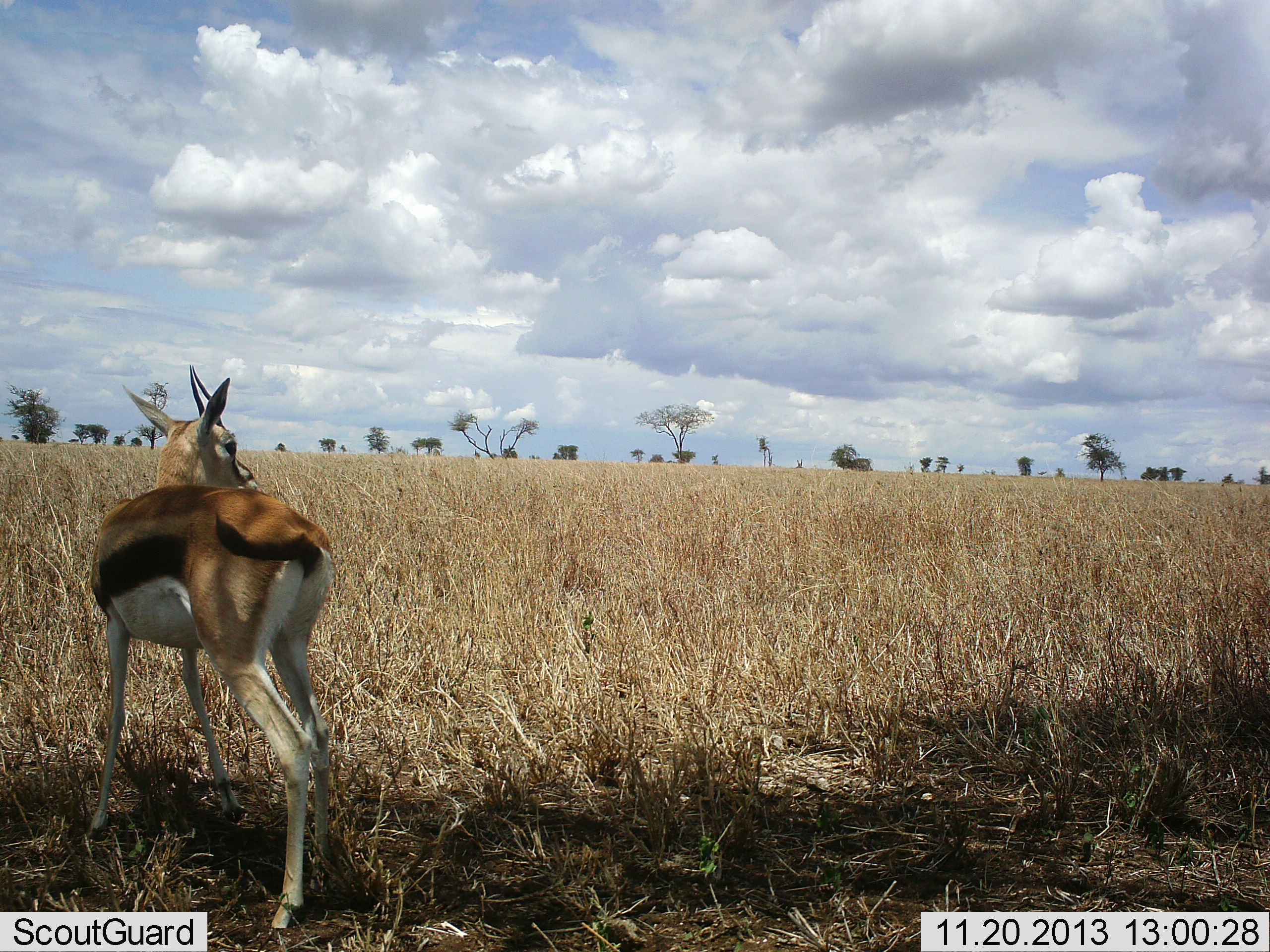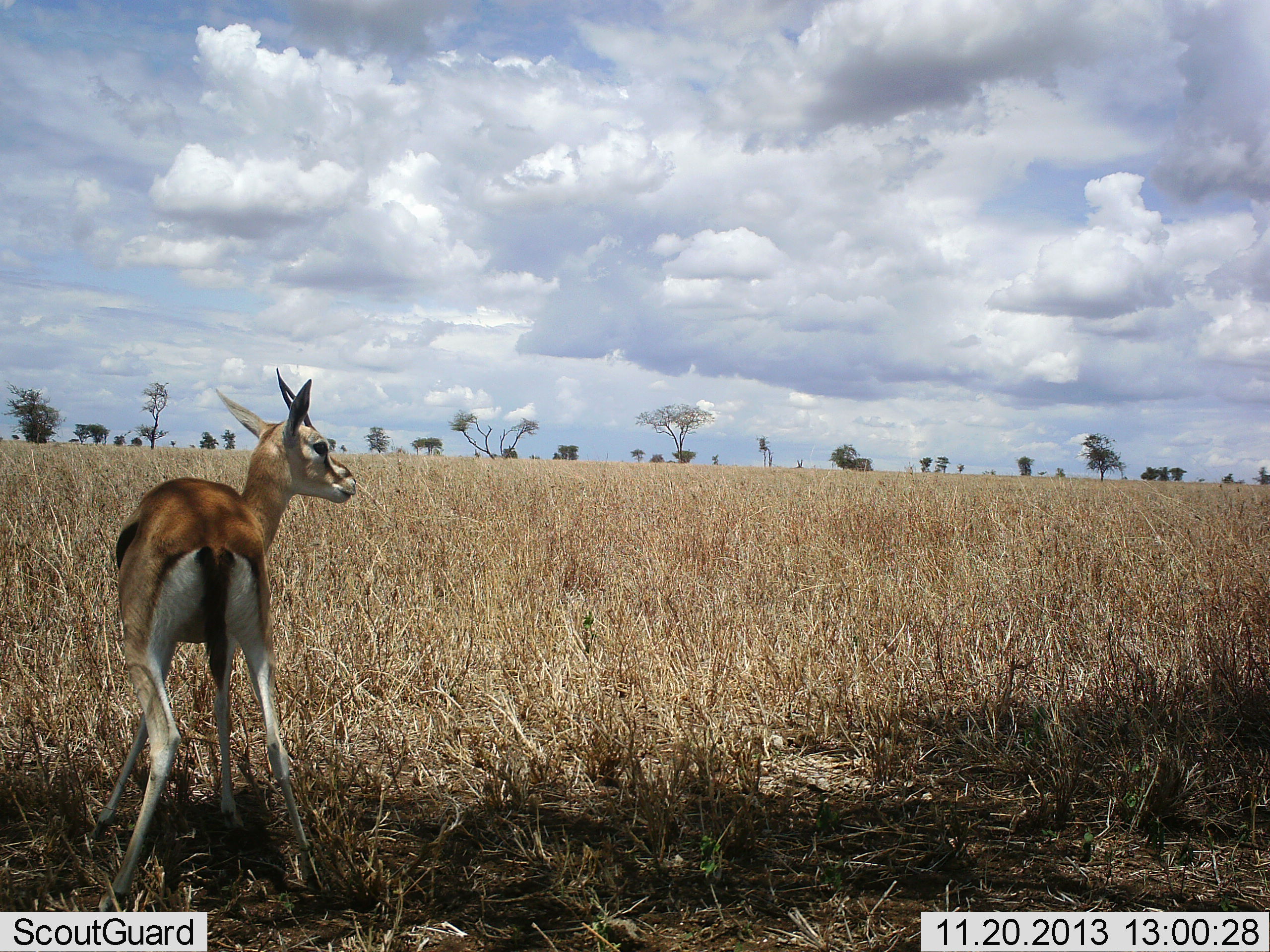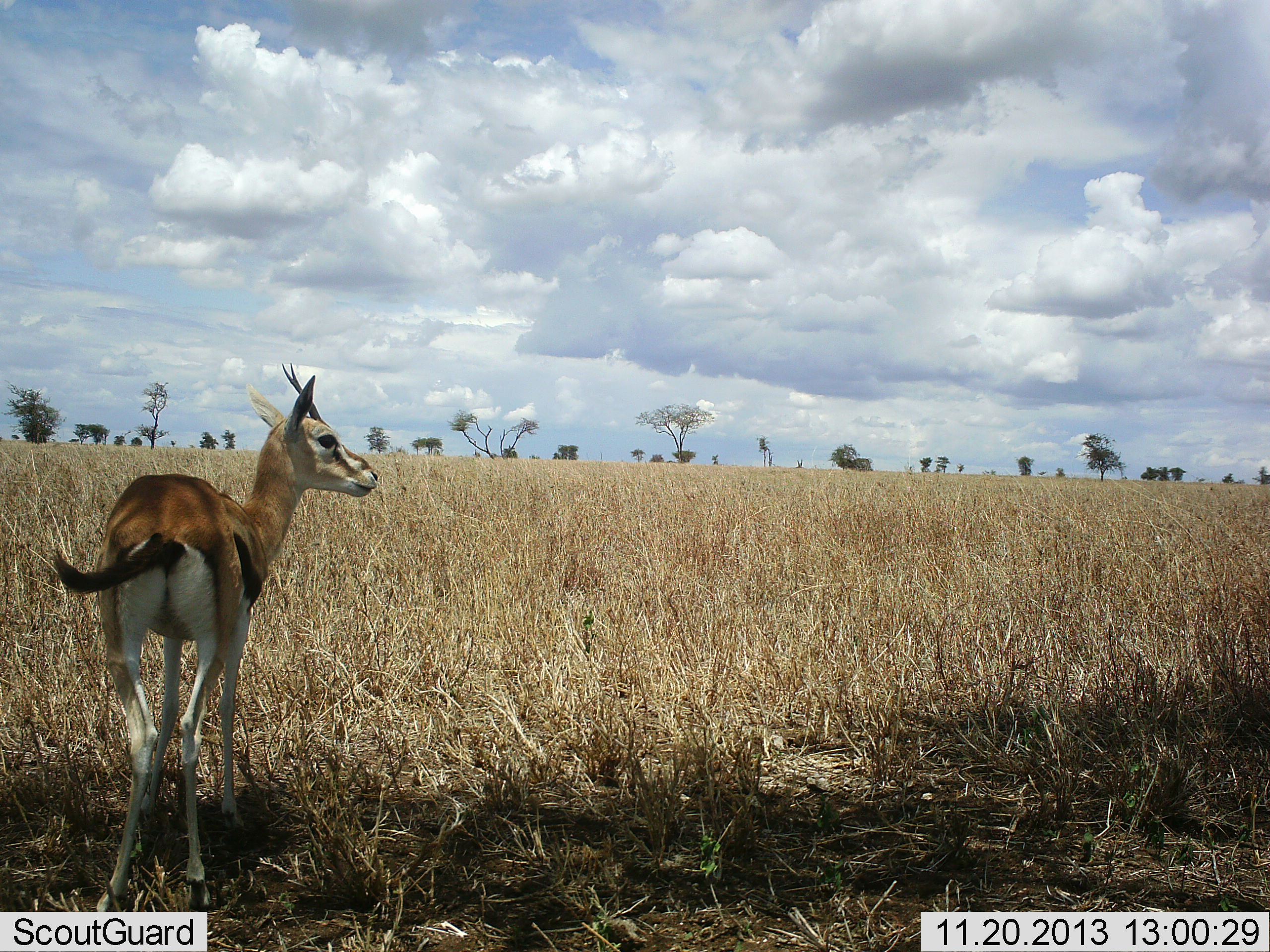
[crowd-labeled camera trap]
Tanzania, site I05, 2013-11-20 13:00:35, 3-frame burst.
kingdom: Animalia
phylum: Chordata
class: Mammalia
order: Artiodactyla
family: Bovidae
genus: Eudorcas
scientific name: Eudorcas thomsonii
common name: thomson's gazelle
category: gazellethomsons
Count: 1.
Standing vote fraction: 70%.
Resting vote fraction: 0%.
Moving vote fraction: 20%.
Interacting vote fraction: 10%.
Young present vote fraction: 0%.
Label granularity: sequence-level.